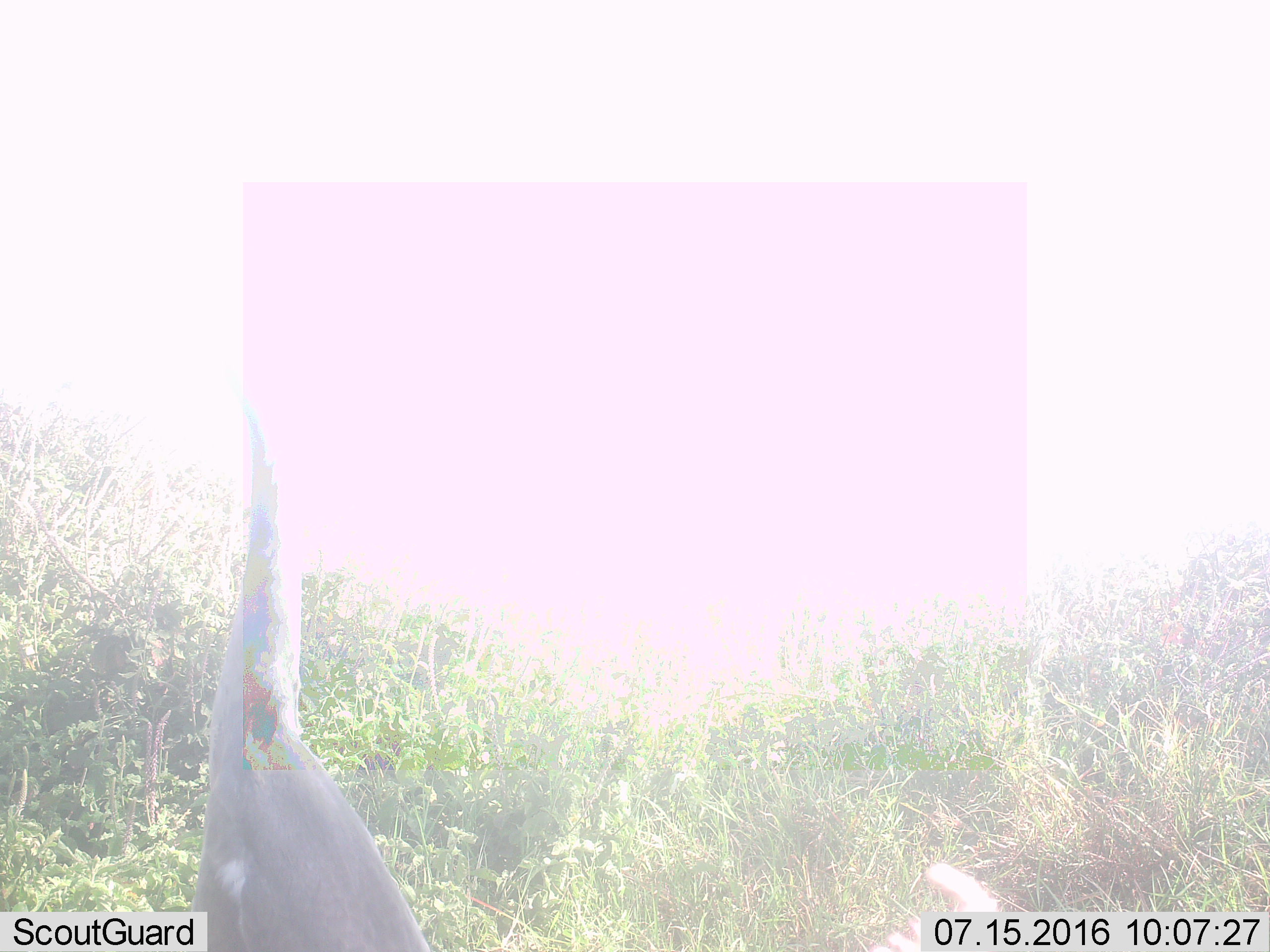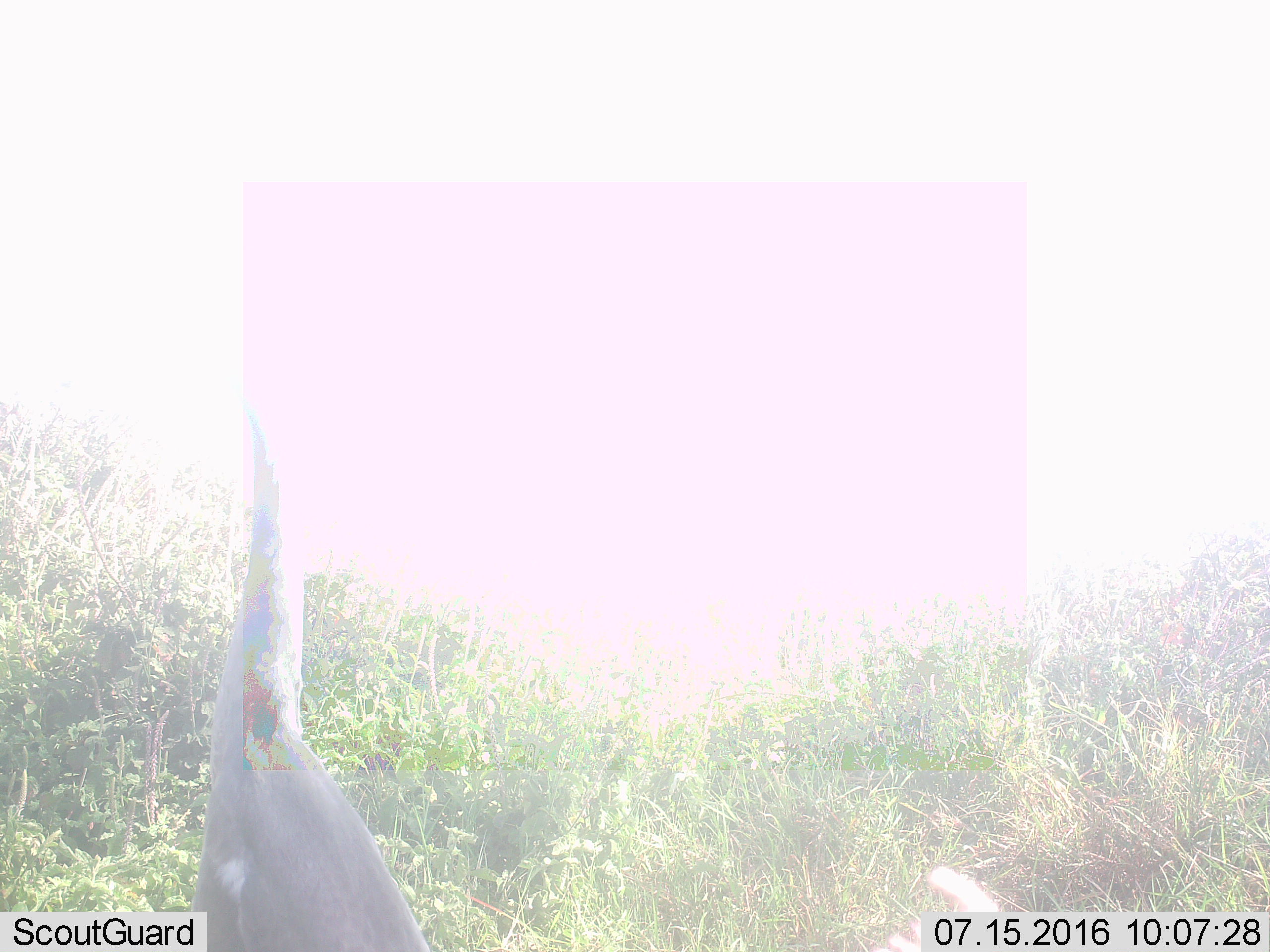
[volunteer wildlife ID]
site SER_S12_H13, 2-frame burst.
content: unidentified animal